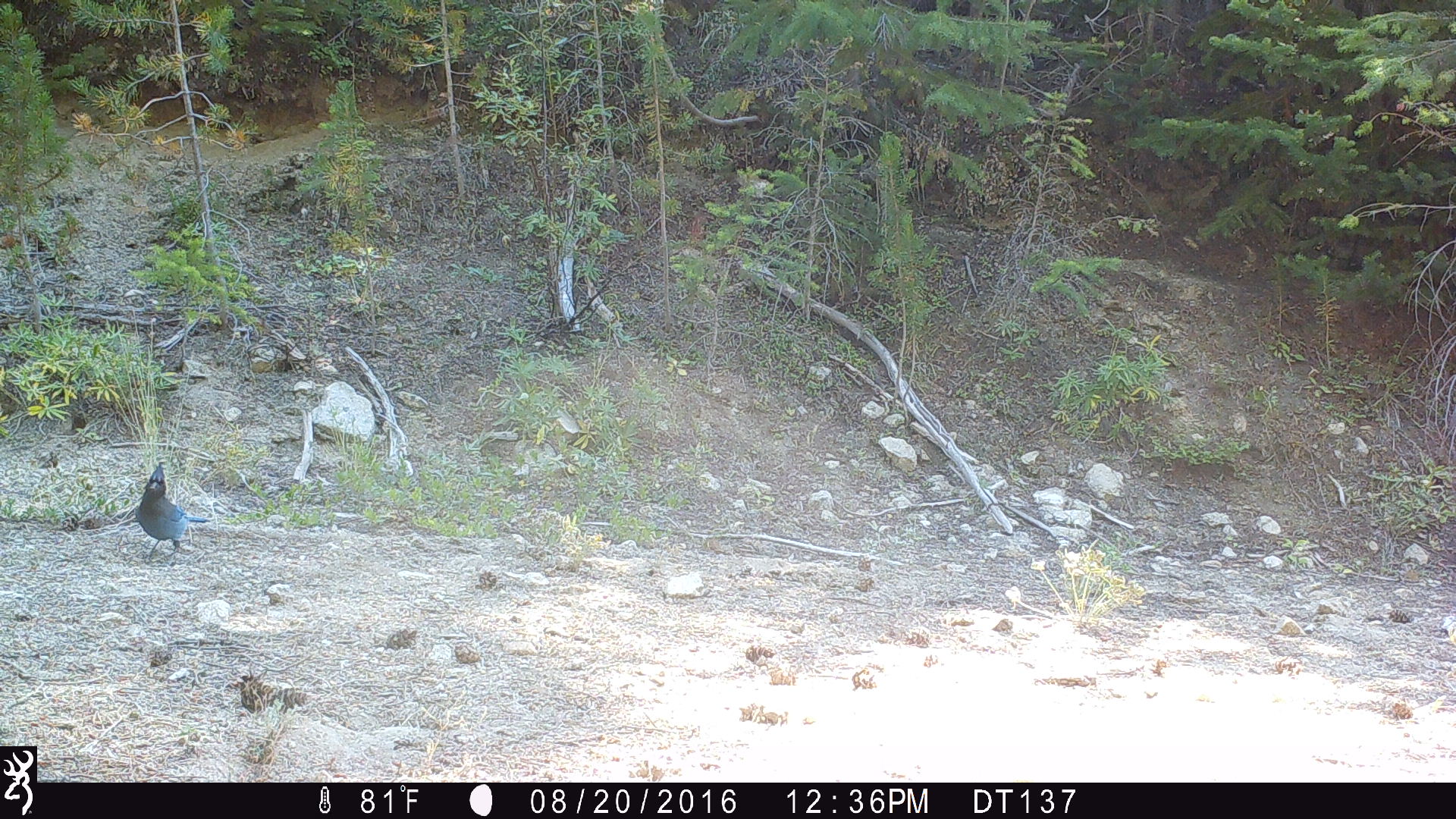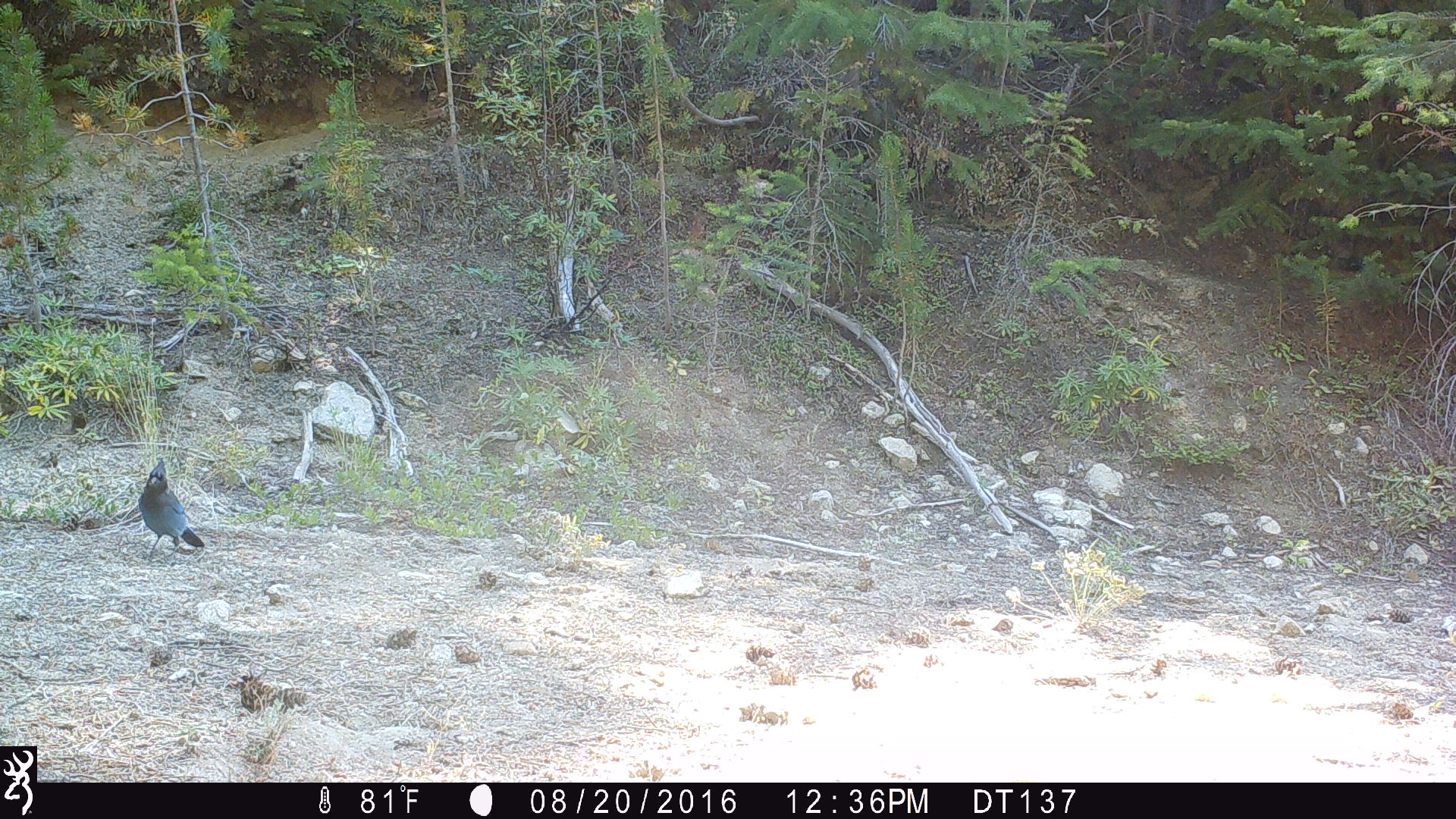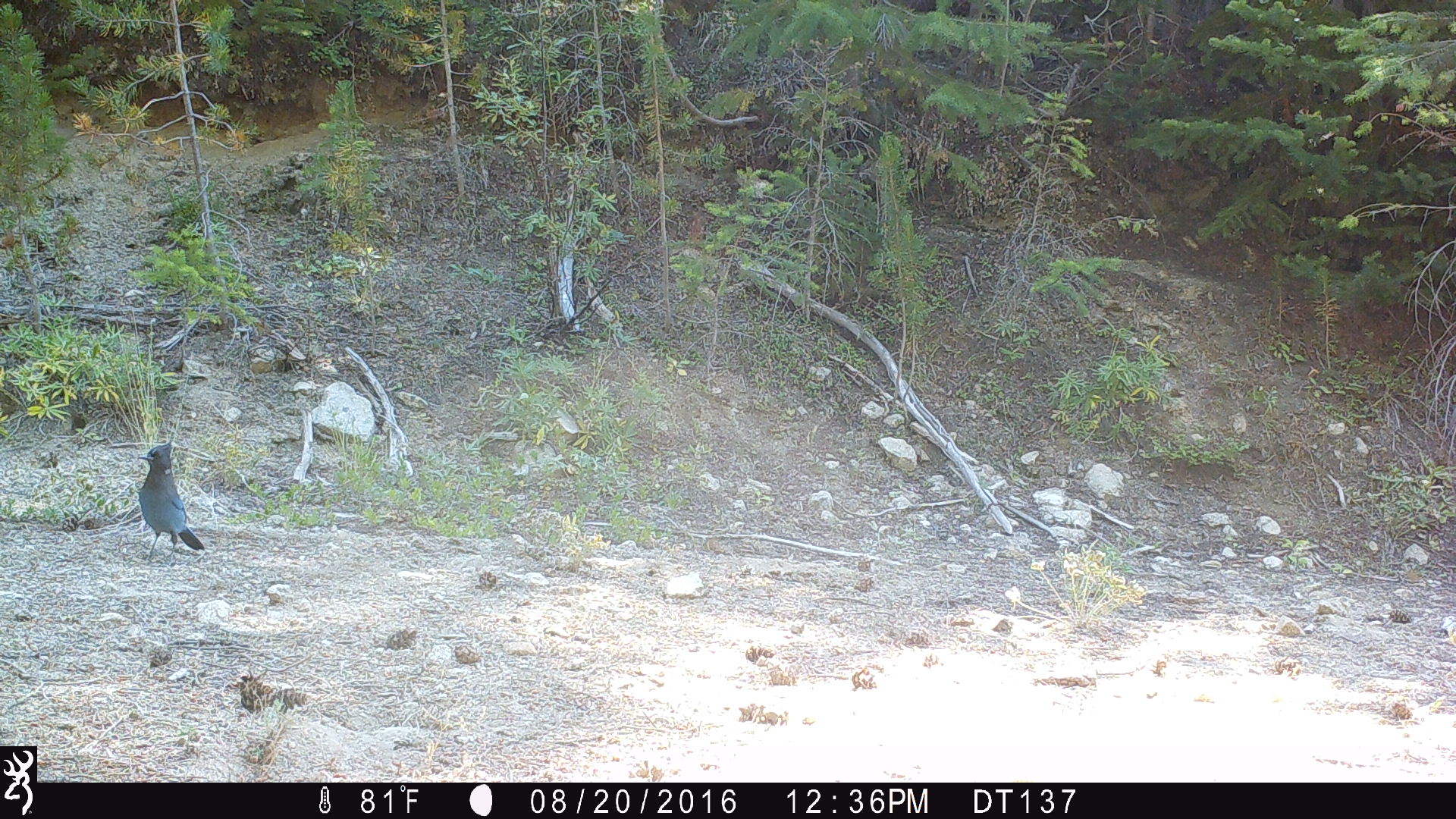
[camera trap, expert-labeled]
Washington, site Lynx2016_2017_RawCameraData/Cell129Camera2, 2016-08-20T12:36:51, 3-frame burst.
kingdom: Animalia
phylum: Chordata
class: Aves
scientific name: Aves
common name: birds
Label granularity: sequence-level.